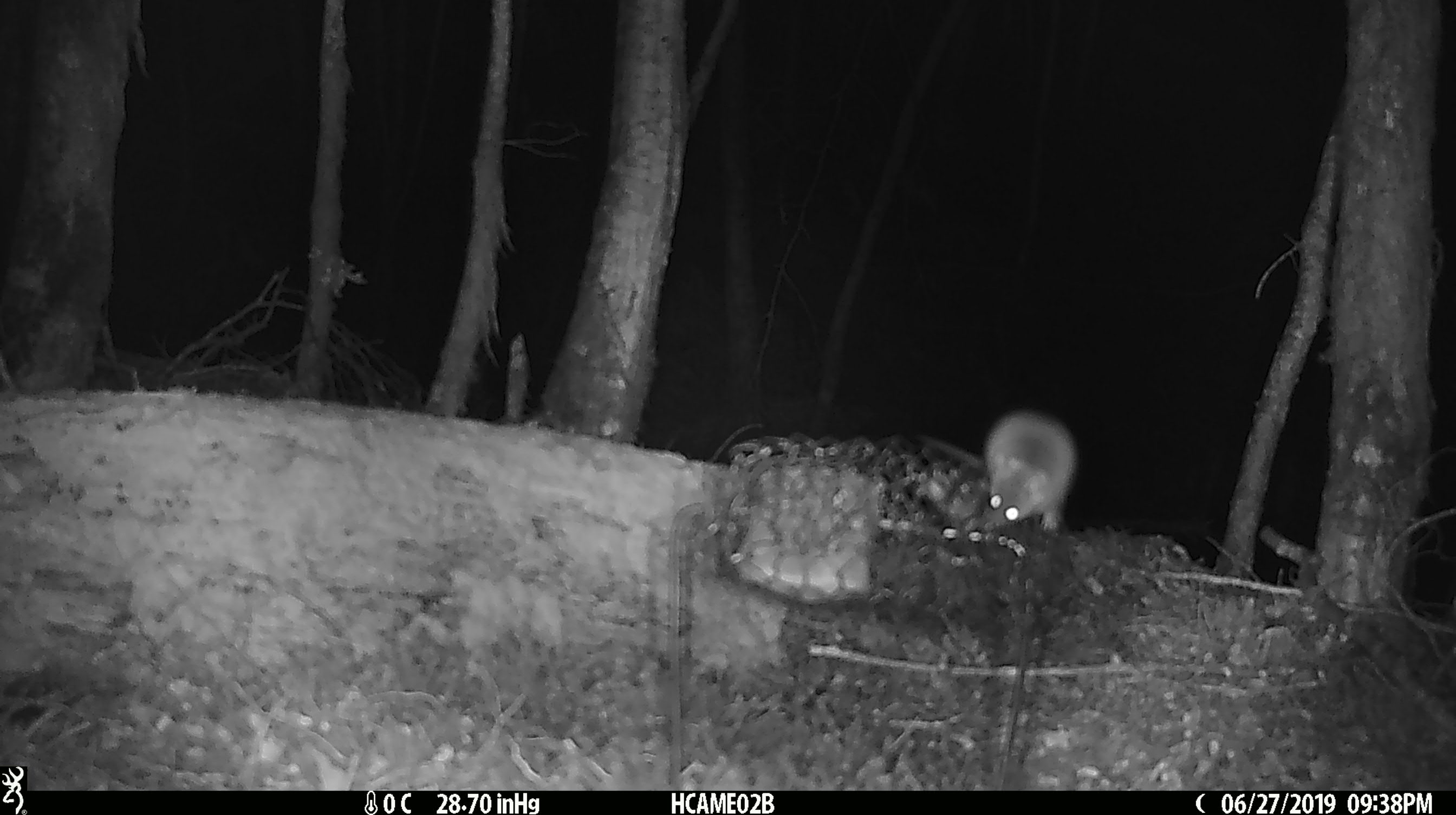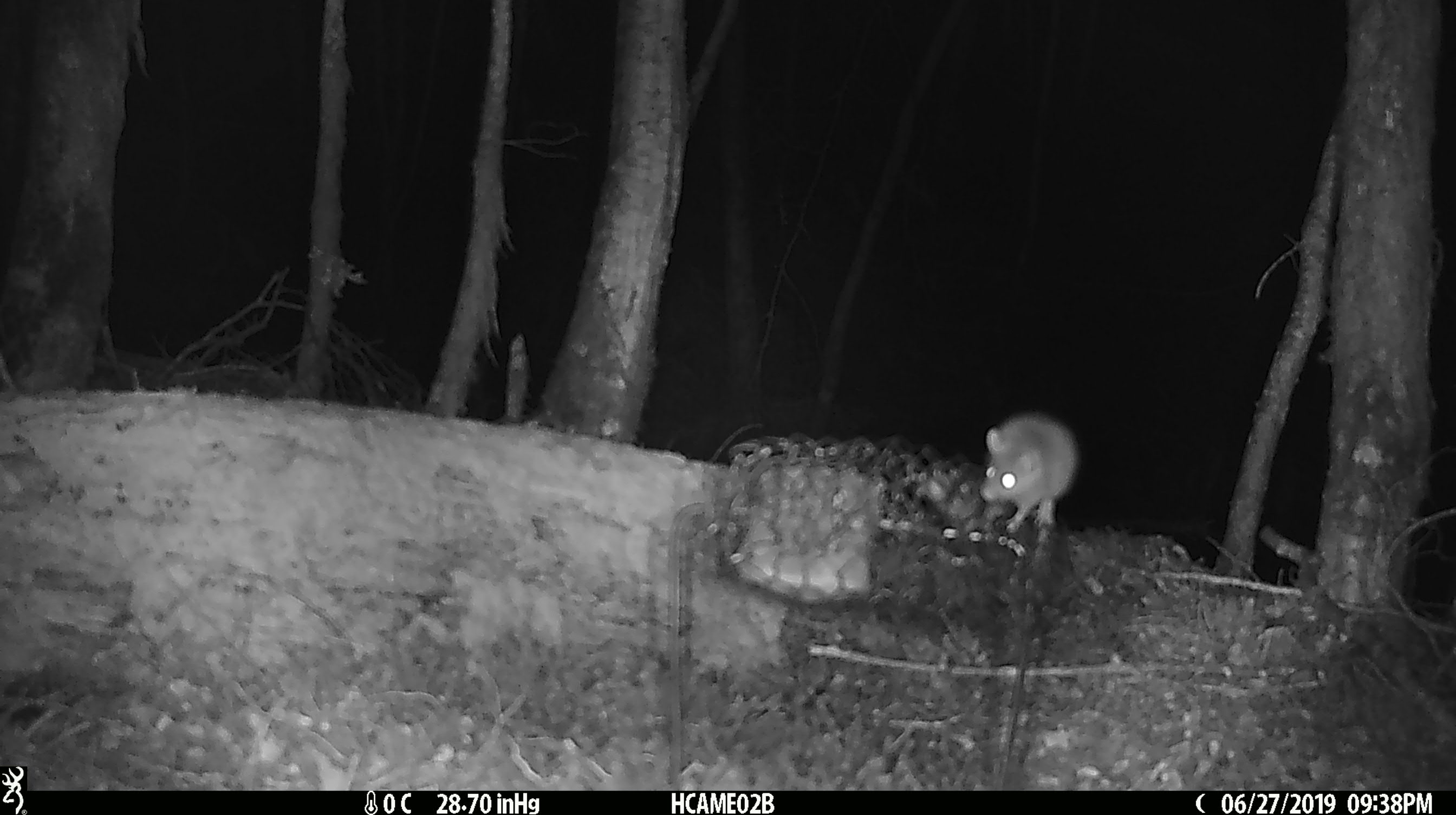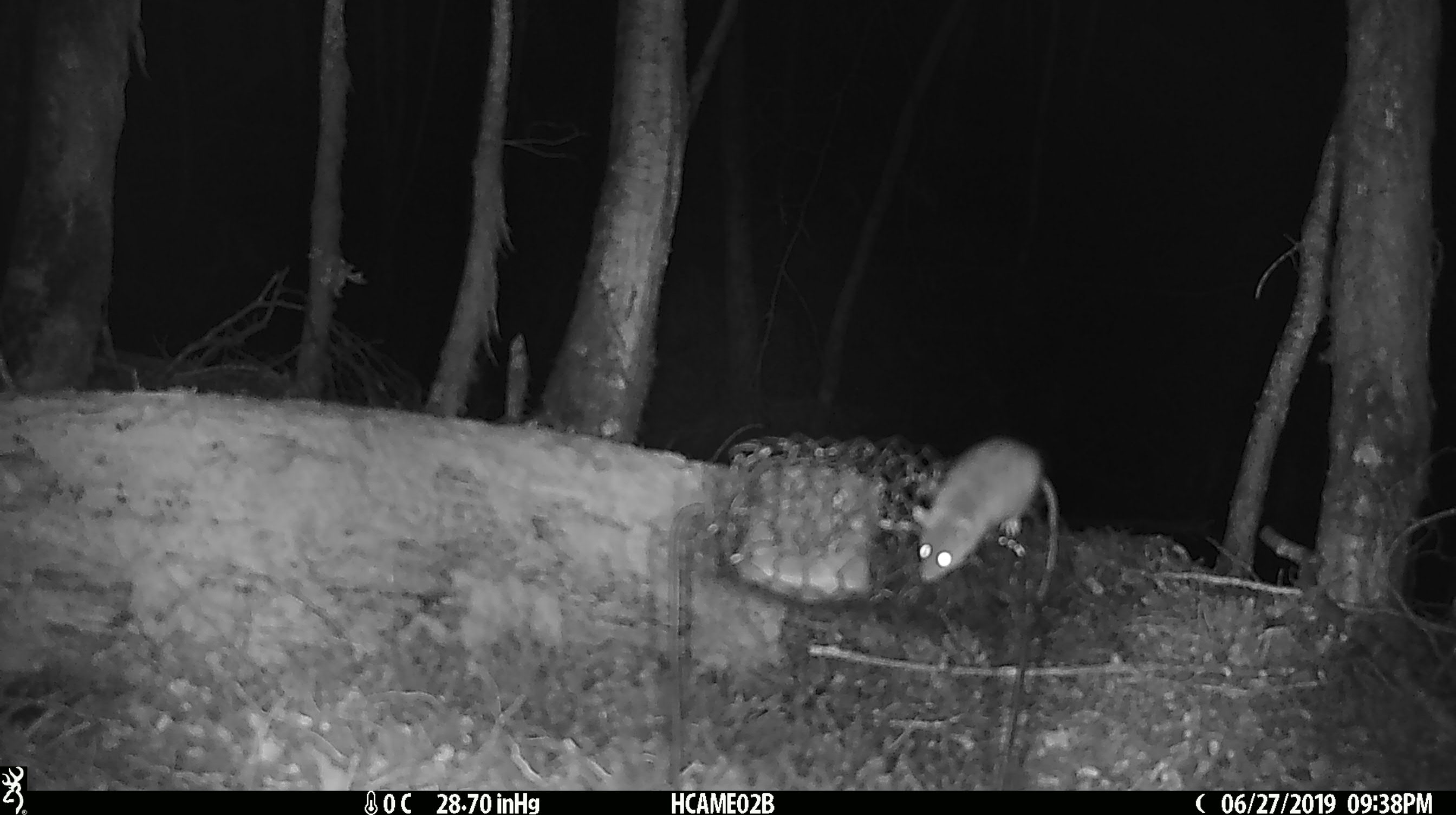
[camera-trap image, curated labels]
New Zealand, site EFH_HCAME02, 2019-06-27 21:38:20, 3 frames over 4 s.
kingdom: Animalia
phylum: Chordata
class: Mammalia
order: Rodentia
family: Muridae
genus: Mus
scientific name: Mus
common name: mouse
Mouse (Mus).